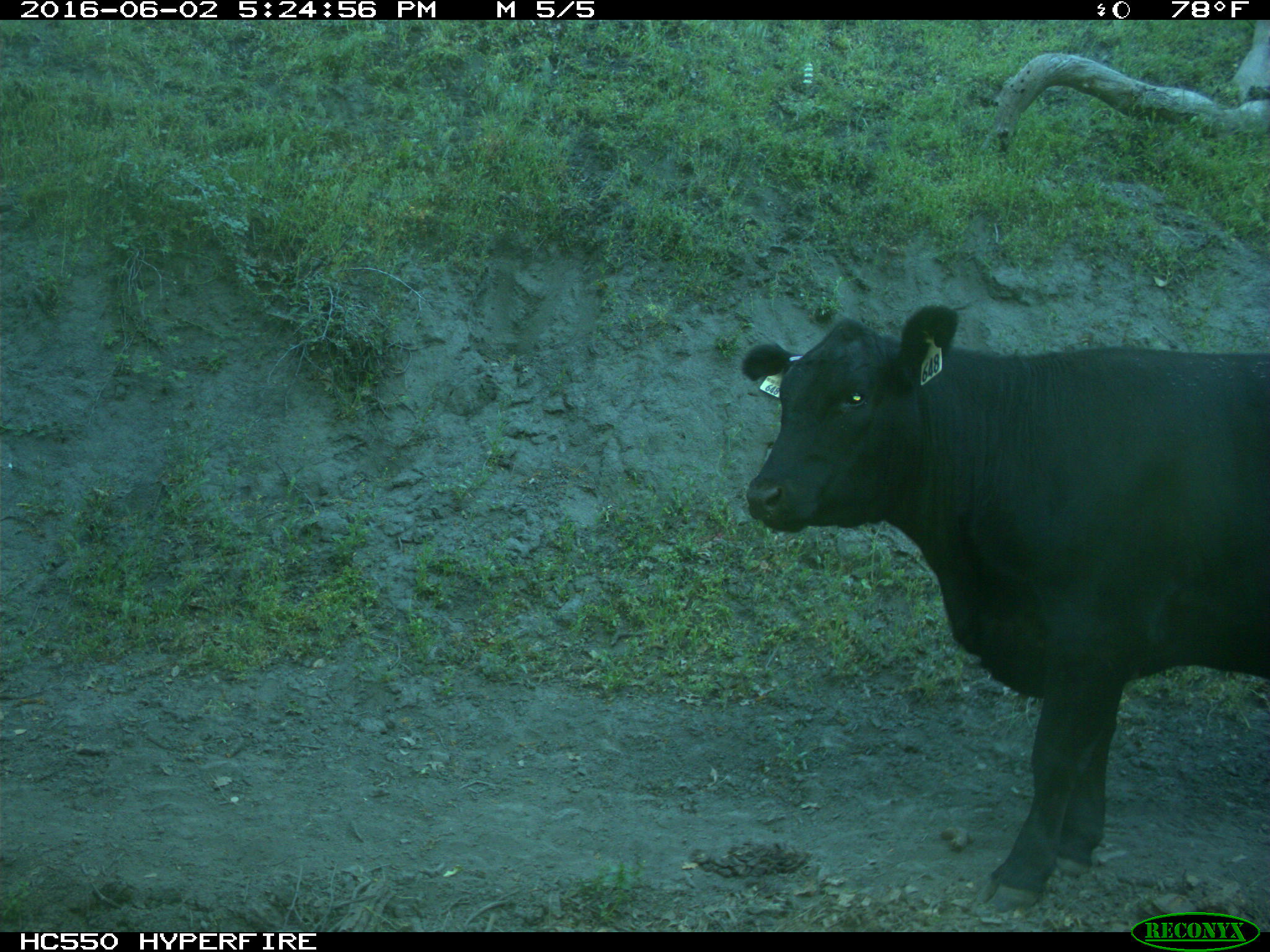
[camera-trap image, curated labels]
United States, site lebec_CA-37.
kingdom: Animalia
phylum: Chordata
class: Mammalia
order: Artiodactyla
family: Bovidae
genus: Bos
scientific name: Bos taurus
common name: domestic cow